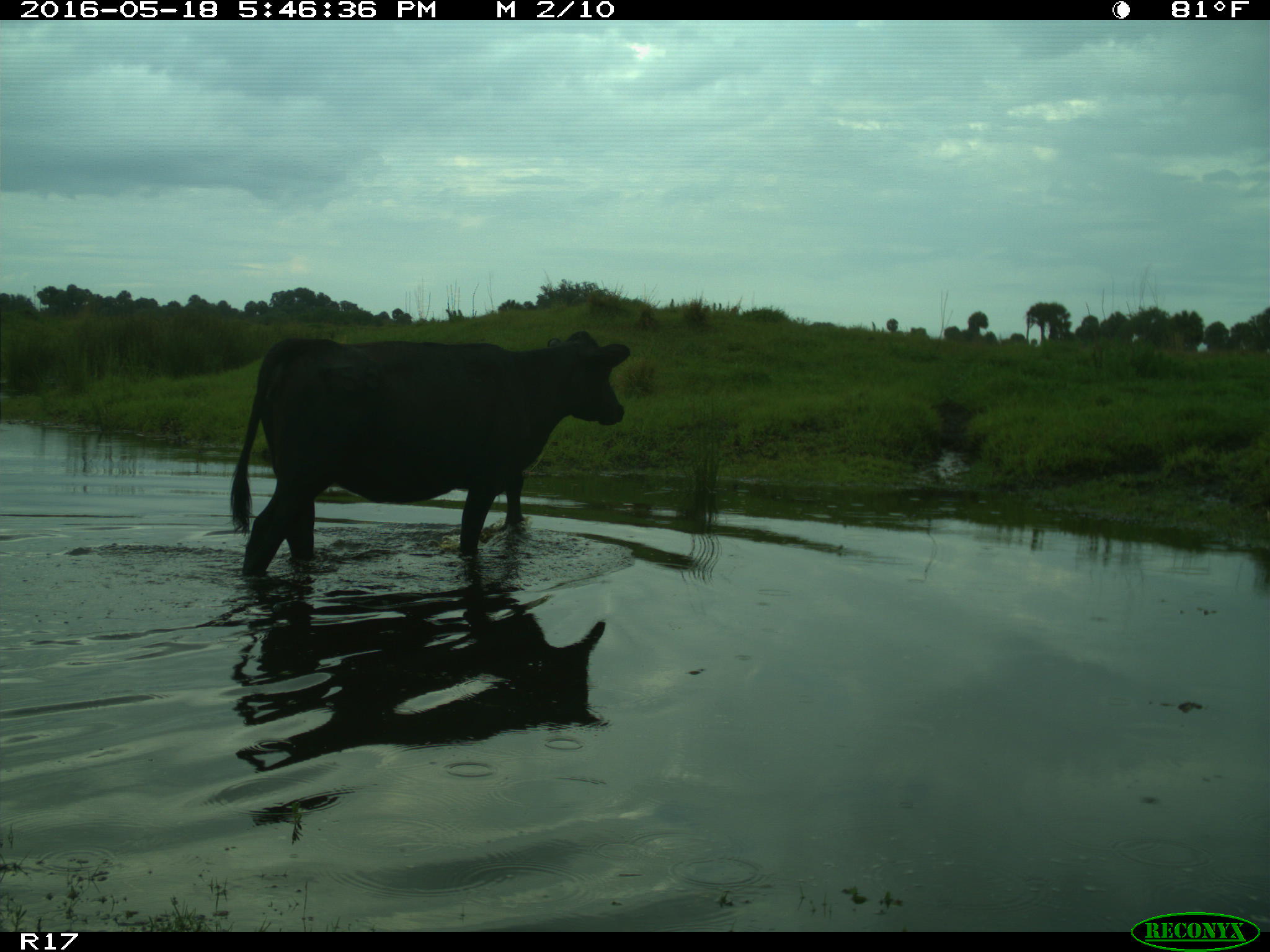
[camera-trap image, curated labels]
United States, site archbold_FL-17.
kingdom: Animalia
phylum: Chordata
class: Mammalia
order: Artiodactyla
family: Bovidae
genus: Bos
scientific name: Bos taurus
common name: domestic cow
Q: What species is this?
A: Bos taurus (domestic cow).